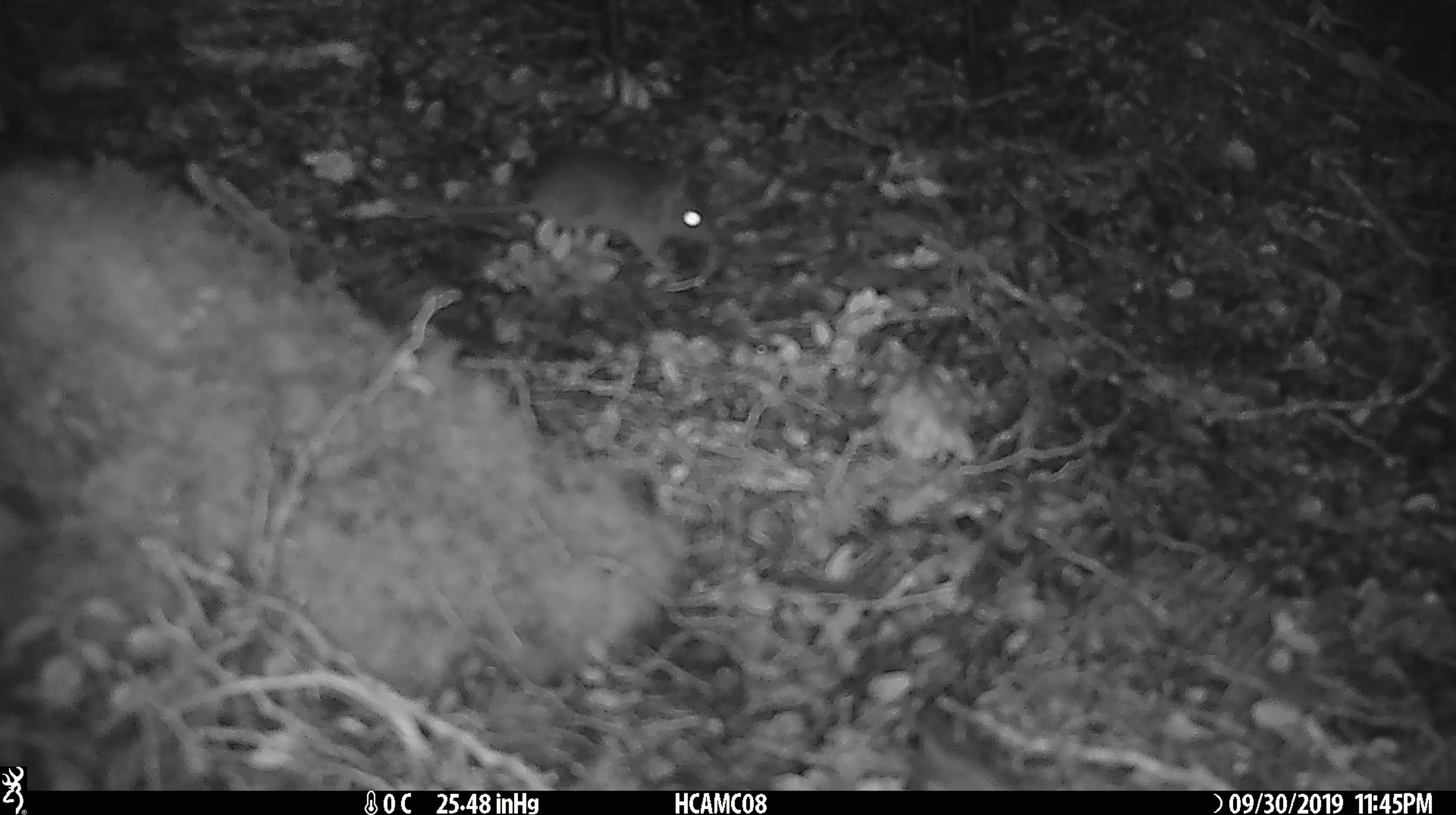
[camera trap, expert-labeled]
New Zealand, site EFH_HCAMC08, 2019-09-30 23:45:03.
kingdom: Animalia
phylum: Chordata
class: Mammalia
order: Rodentia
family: Muridae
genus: Mus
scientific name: Mus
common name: mouse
Mouse (Mus).